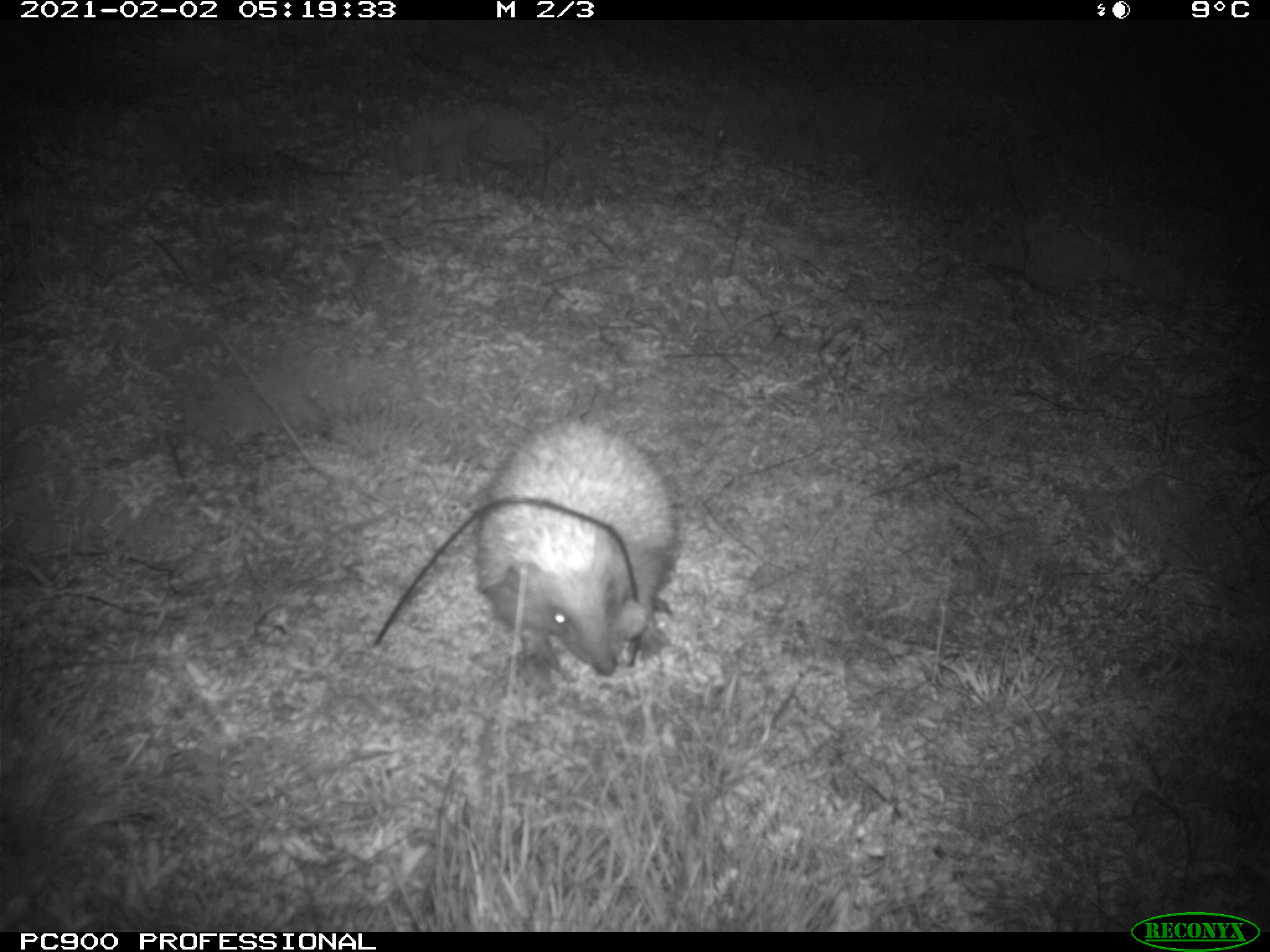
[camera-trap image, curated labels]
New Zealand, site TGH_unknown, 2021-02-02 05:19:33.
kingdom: Animalia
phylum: Chordata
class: Mammalia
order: Eulipotyphla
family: Erinaceidae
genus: Erinaceus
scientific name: Erinaceus europaeus europaeus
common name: european hedgehog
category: hedgehog